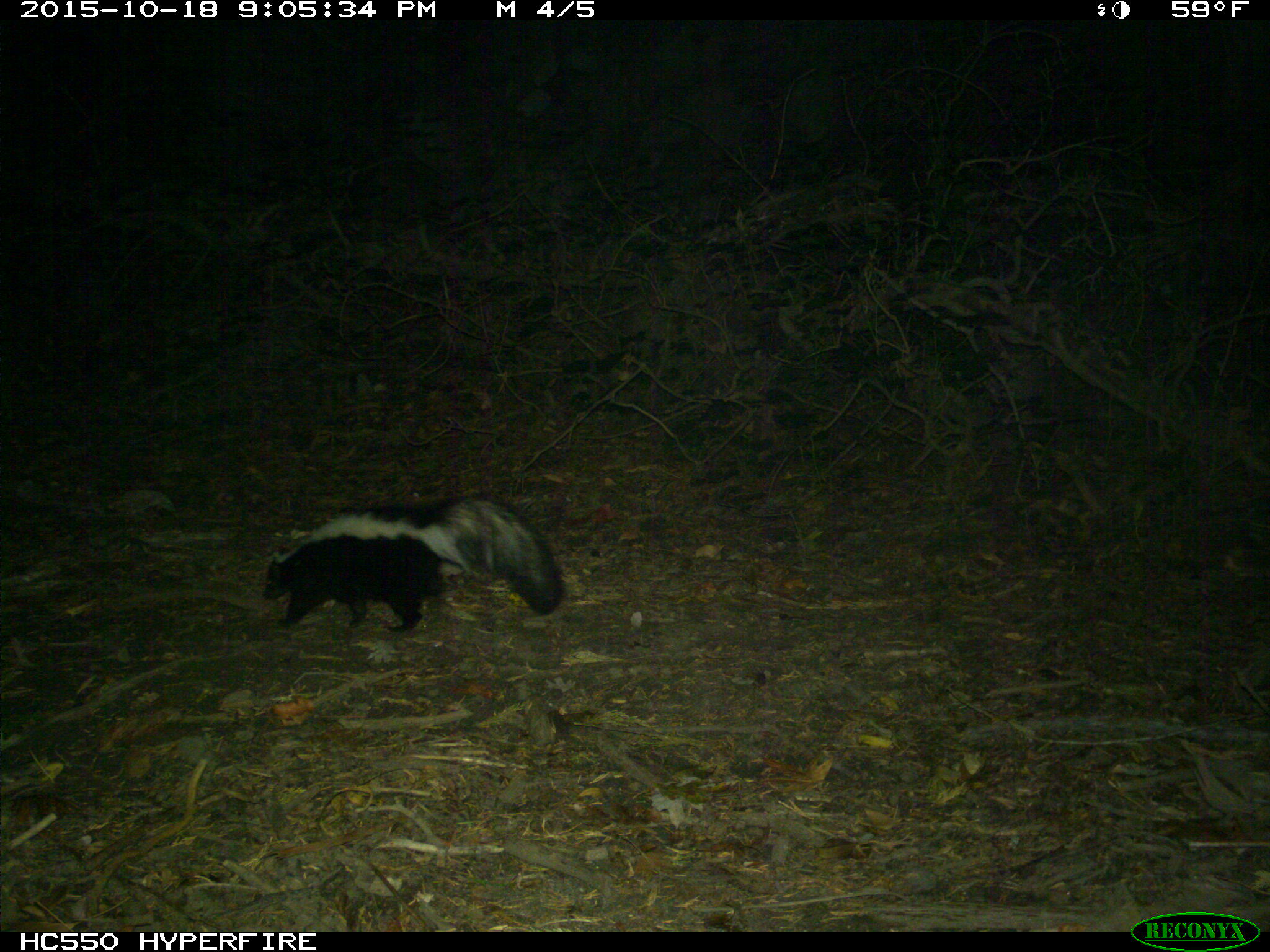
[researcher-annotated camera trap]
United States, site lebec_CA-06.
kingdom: Animalia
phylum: Chordata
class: Mammalia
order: Carnivora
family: Mephitidae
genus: Mephitis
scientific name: Mephitis mephitis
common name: striped skunk